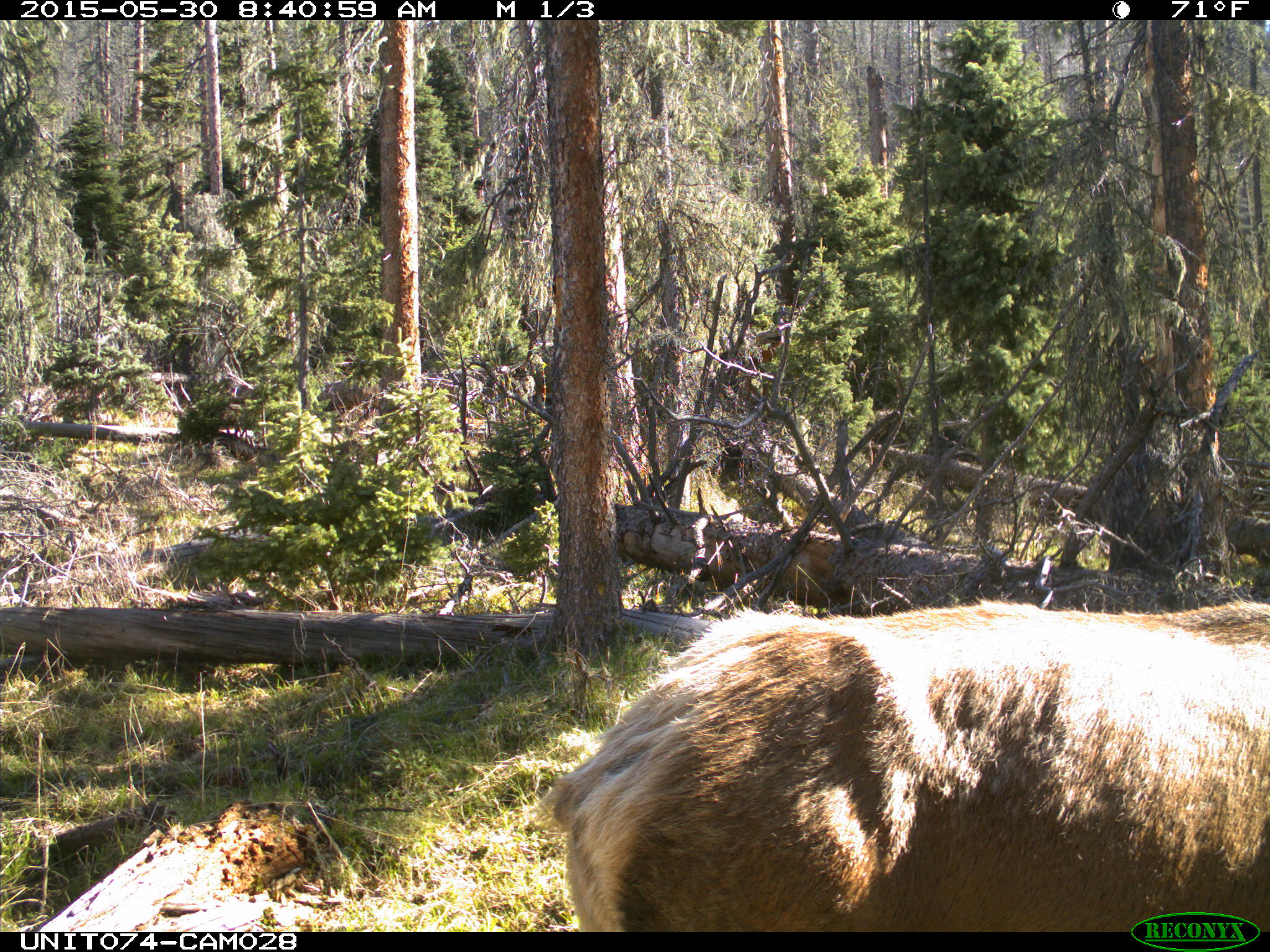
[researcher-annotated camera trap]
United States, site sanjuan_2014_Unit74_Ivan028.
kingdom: Animalia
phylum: Chordata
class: Mammalia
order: Artiodactyla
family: Cervidae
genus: Cervus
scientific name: Cervus elaphus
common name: red deer